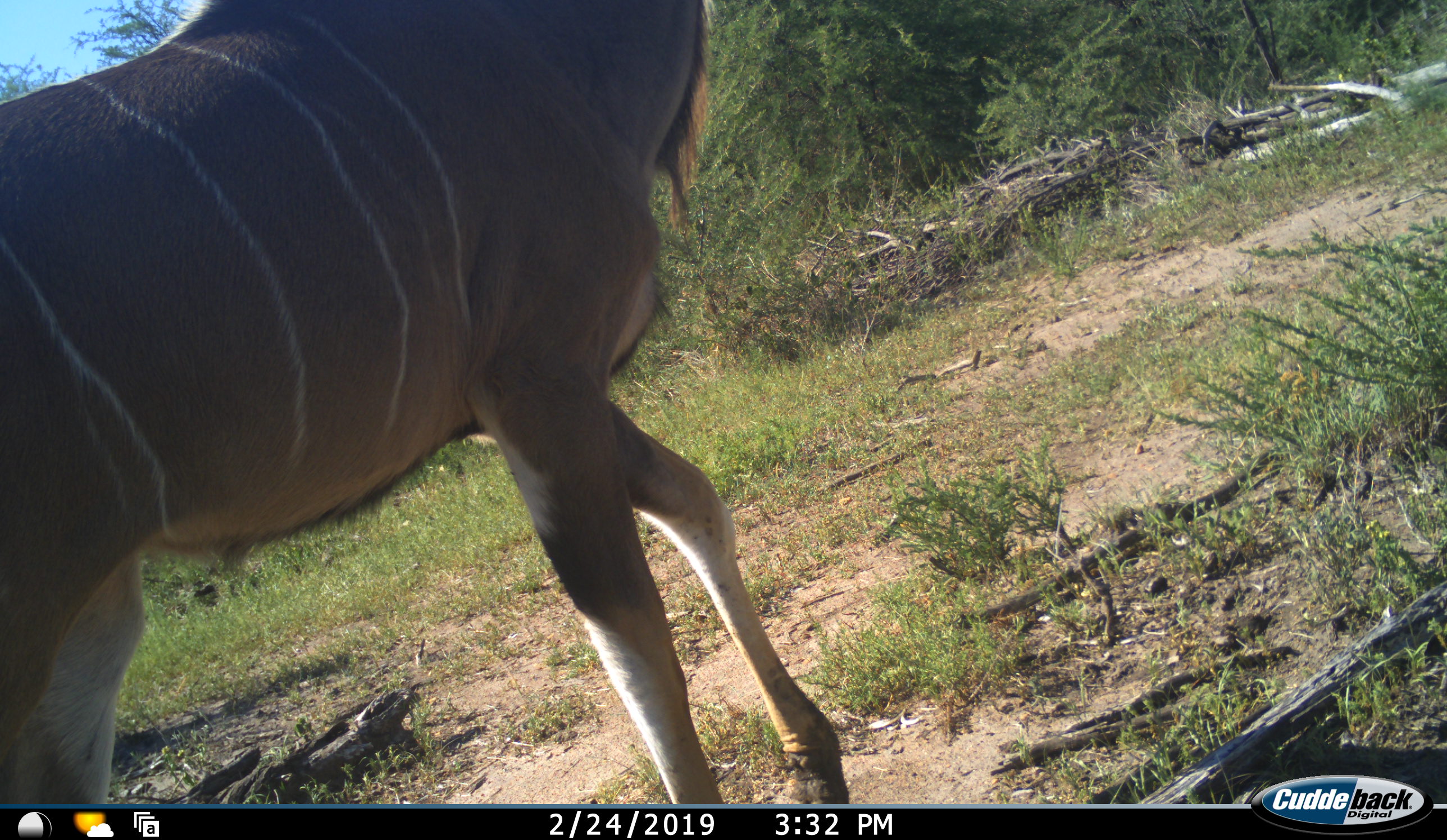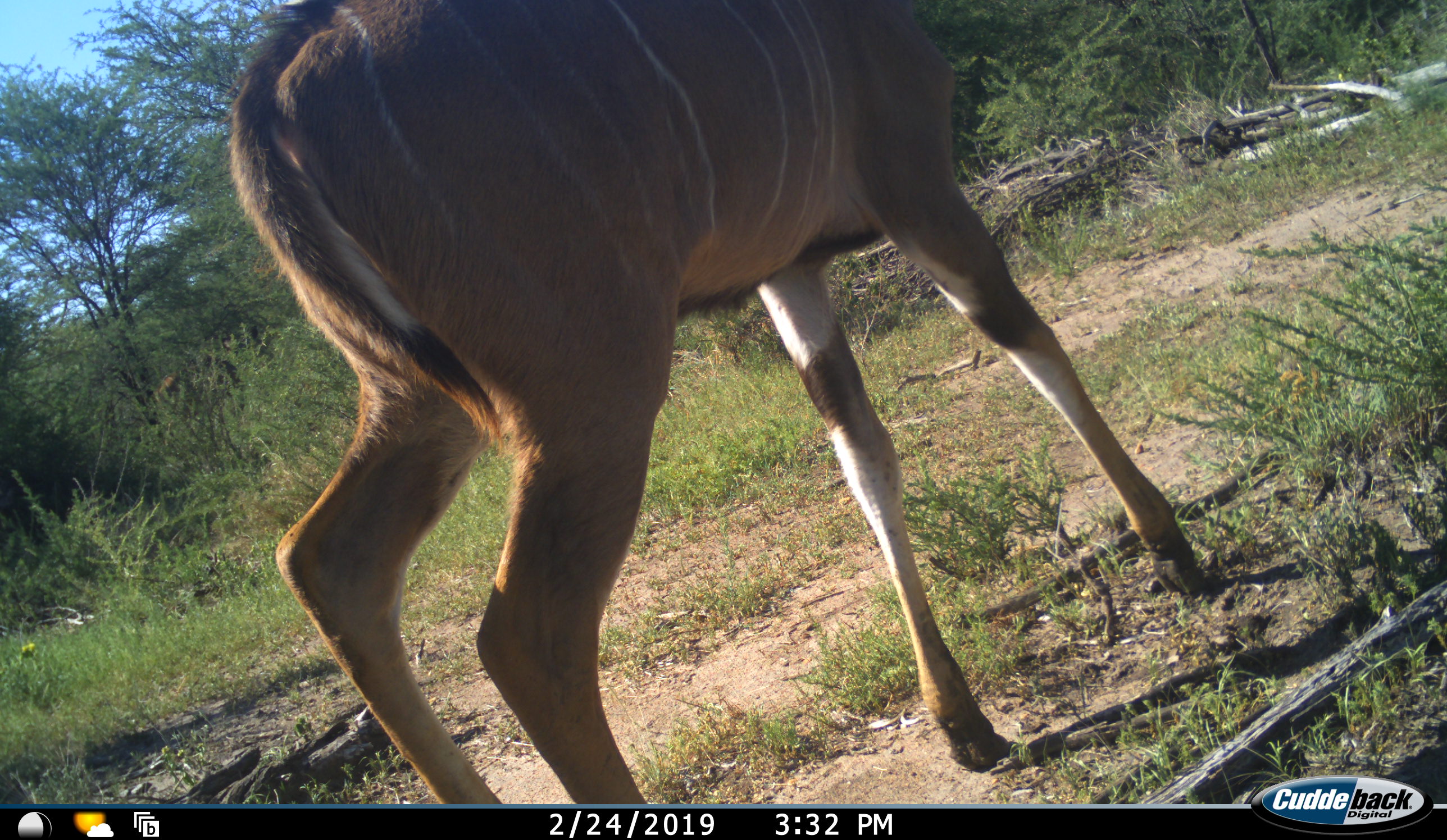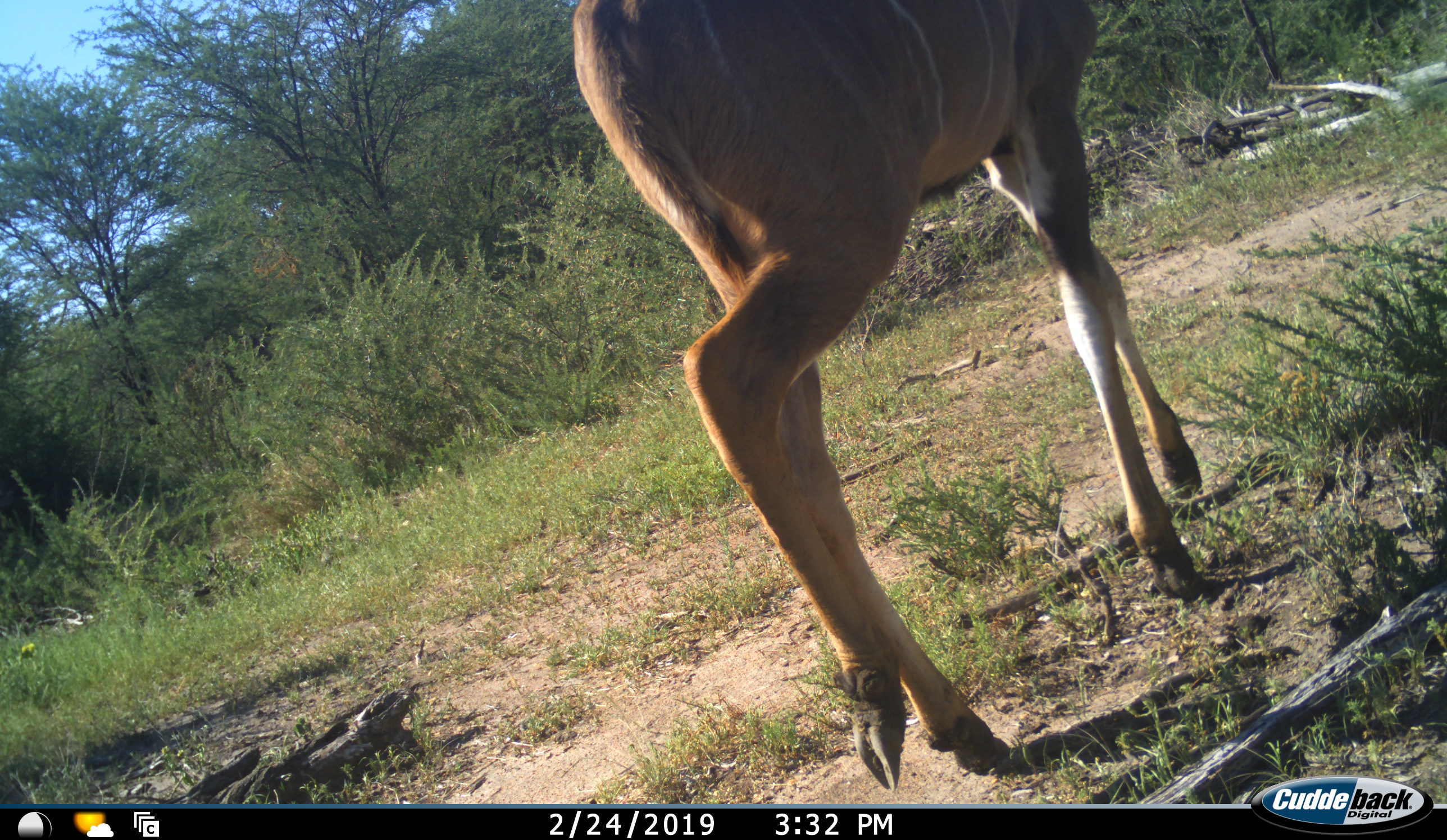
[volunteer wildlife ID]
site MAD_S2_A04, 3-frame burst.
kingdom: Animalia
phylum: Chordata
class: Mammalia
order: Artiodactyla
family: Bovidae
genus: Tragelaphus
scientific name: Tragelaphus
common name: kudu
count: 1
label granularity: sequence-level